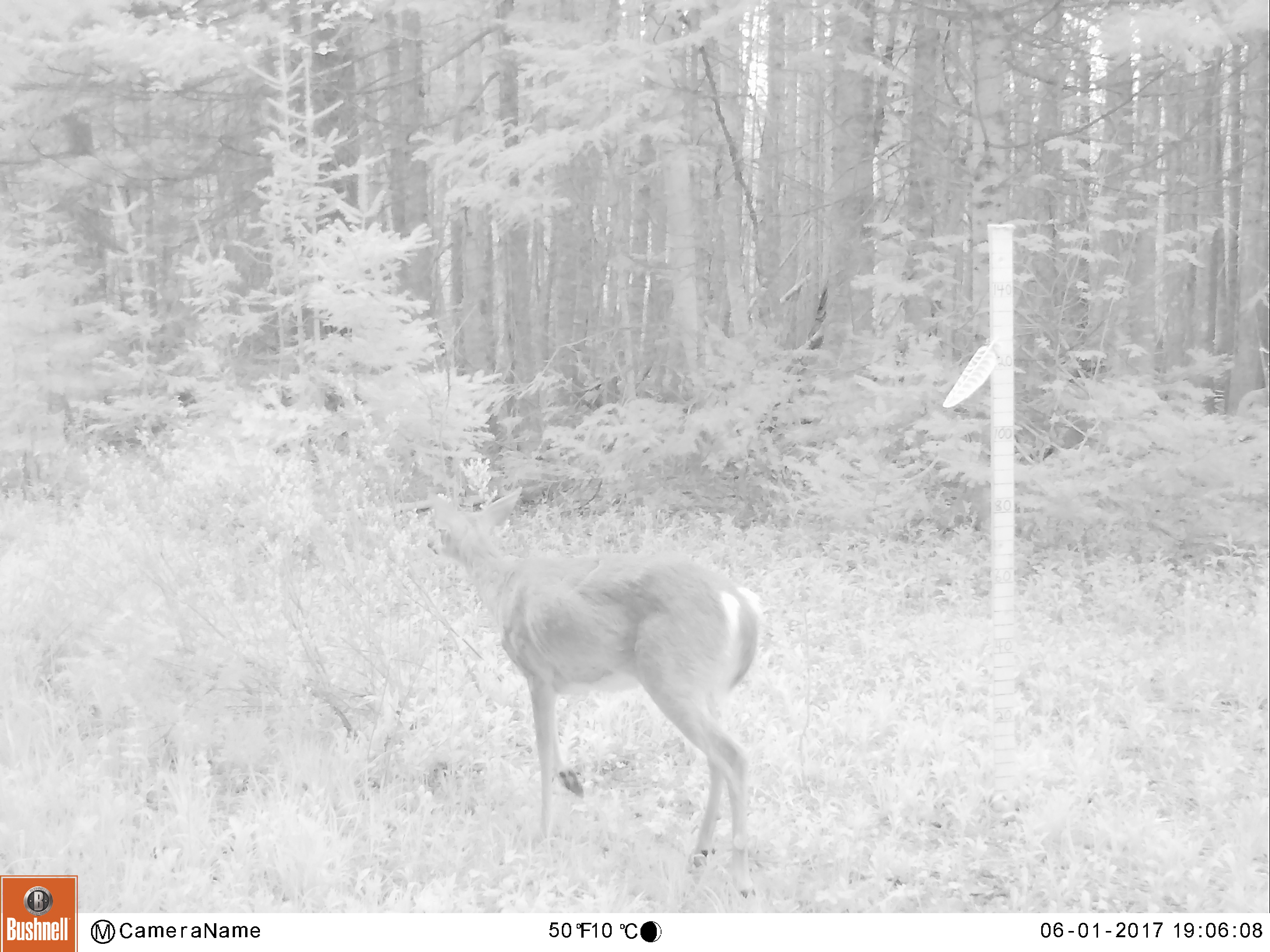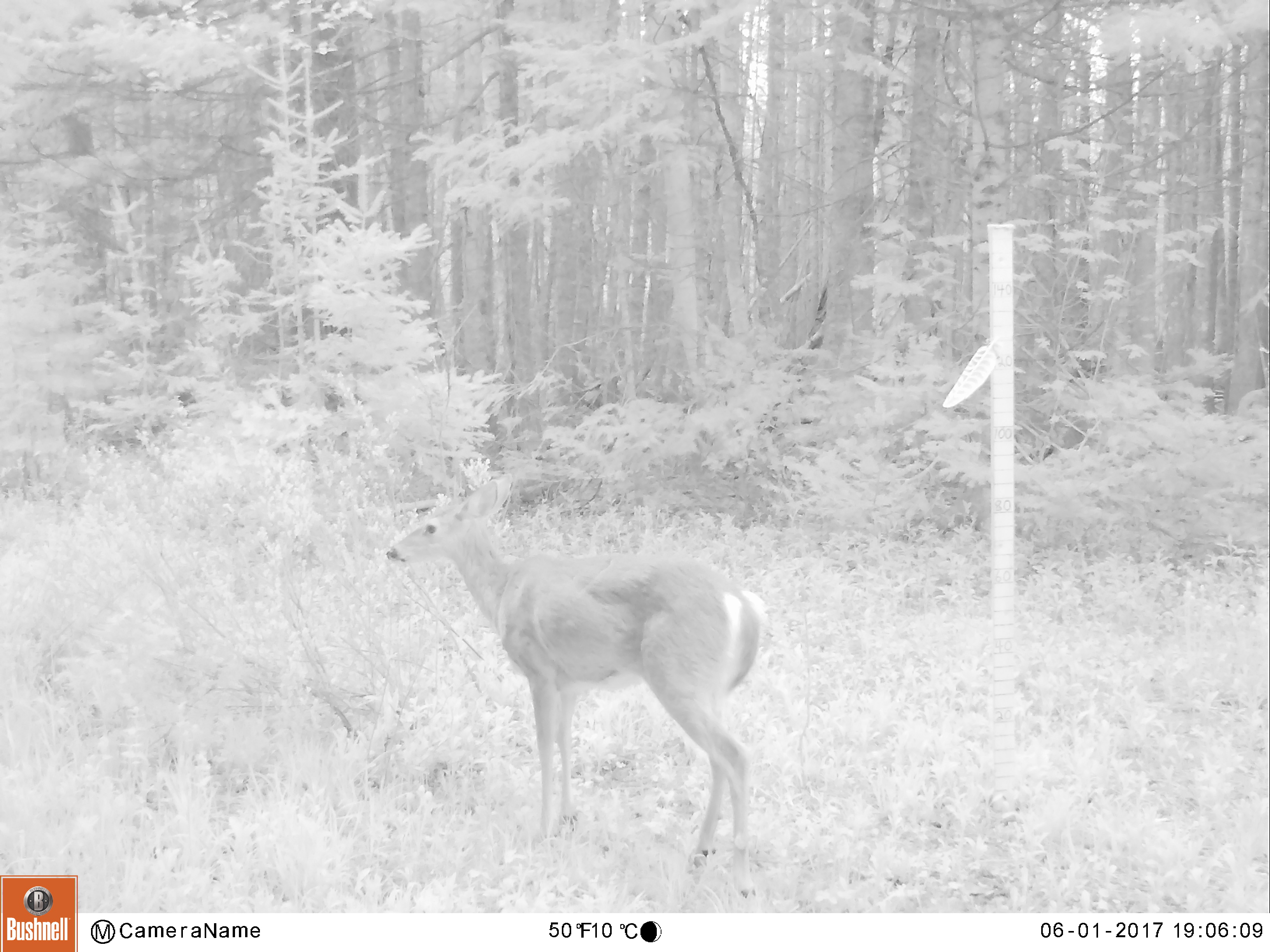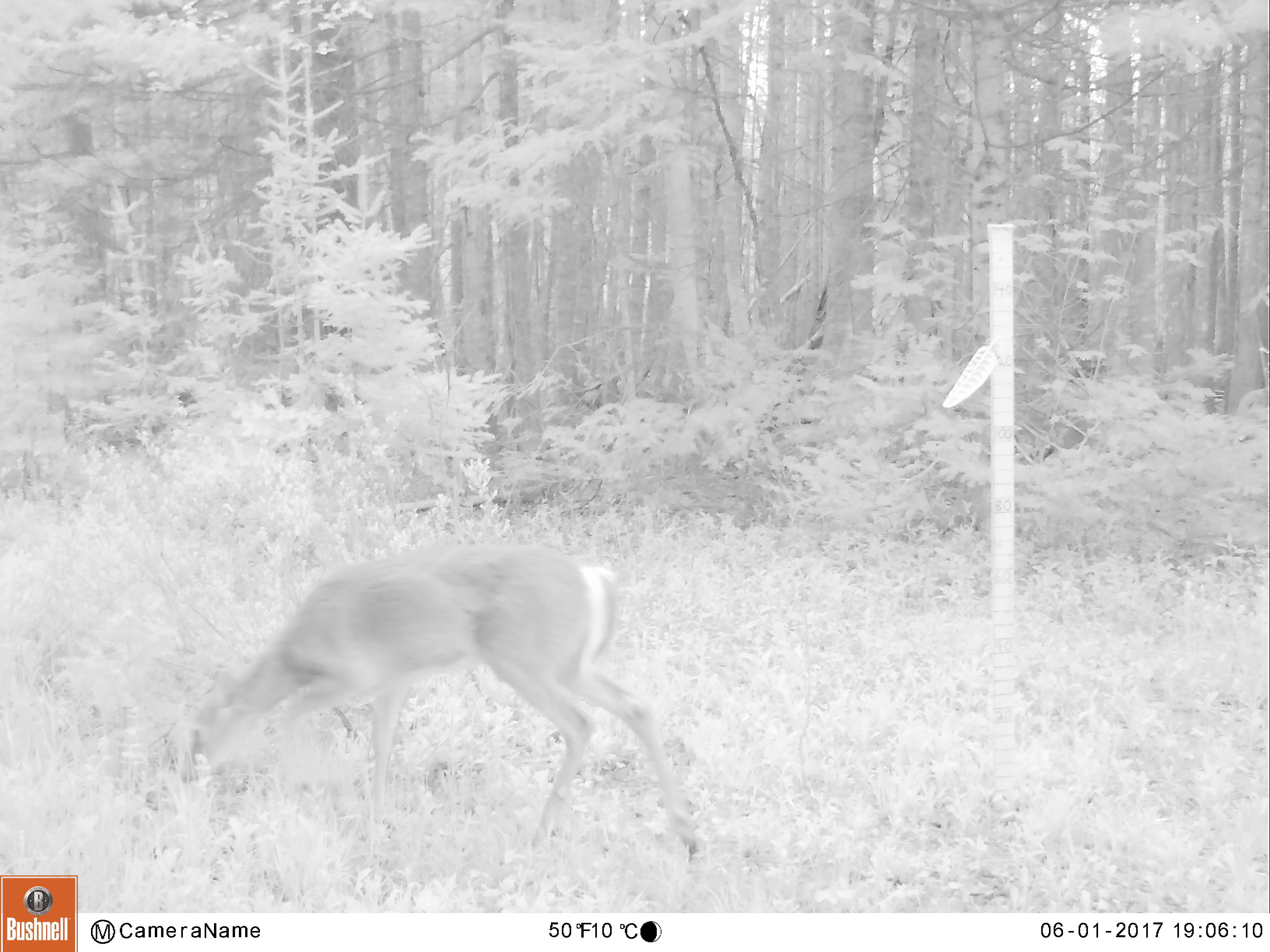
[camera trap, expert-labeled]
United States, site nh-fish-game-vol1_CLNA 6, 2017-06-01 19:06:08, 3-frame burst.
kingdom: Animalia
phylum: Chordata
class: Mammalia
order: Artiodactyla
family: Cervidae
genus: Odocoileus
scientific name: Odocoileus virginianus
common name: white-tailed deer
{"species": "white-tailed deer (Odocoileus virginianus)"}